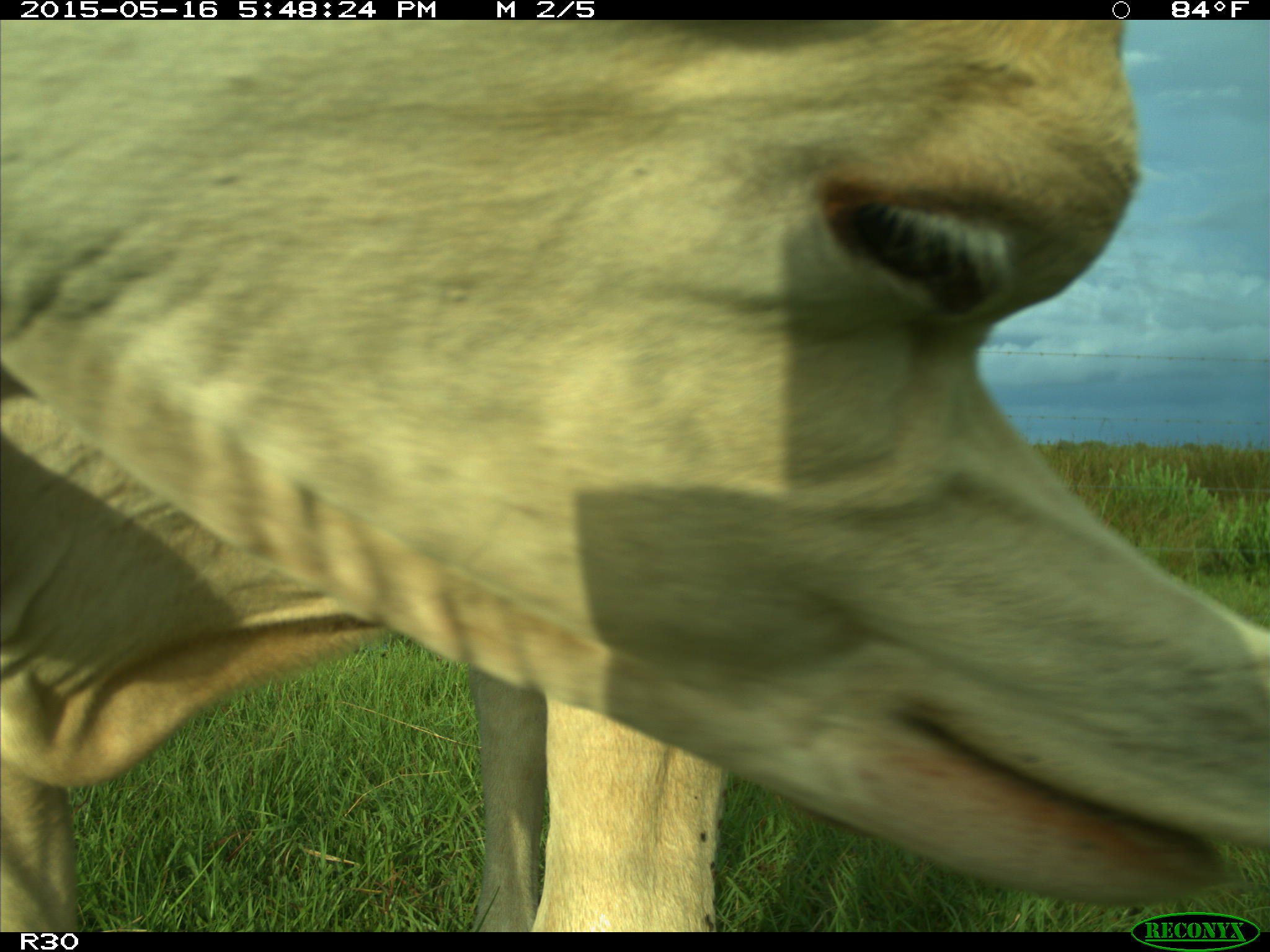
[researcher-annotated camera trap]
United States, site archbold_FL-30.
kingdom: Animalia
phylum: Chordata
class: Mammalia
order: Artiodactyla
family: Bovidae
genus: Bos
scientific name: Bos taurus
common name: domestic cow